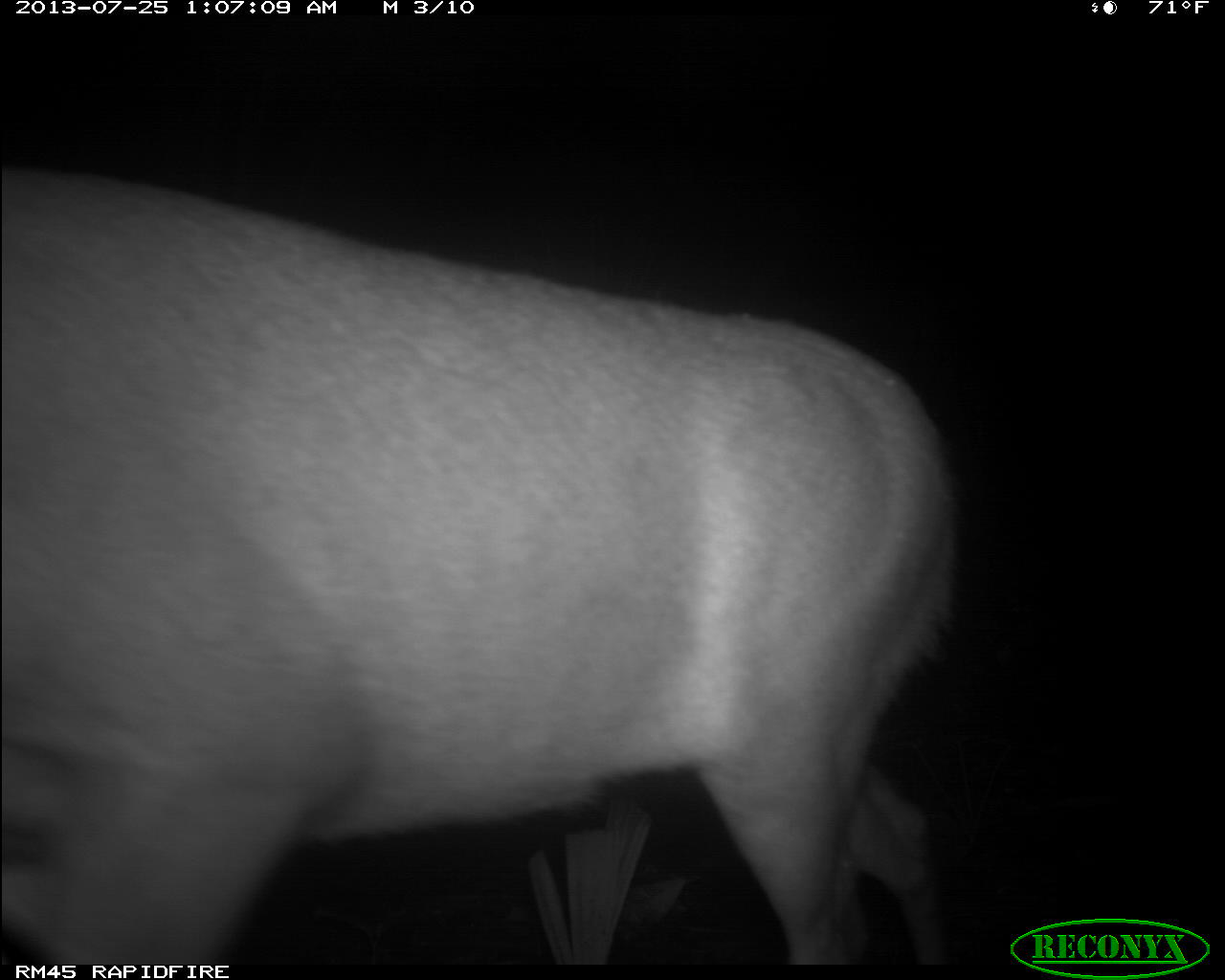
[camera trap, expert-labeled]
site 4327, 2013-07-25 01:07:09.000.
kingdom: Animalia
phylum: Chordata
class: Mammalia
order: Artiodactyla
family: Cervidae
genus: Mazama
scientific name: Mazama temama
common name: central american red brocket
Mazama temama (central american red brocket), count 1, sex female.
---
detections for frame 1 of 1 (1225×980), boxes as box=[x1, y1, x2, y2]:
mazama temama: box=[0, 168, 956, 961]